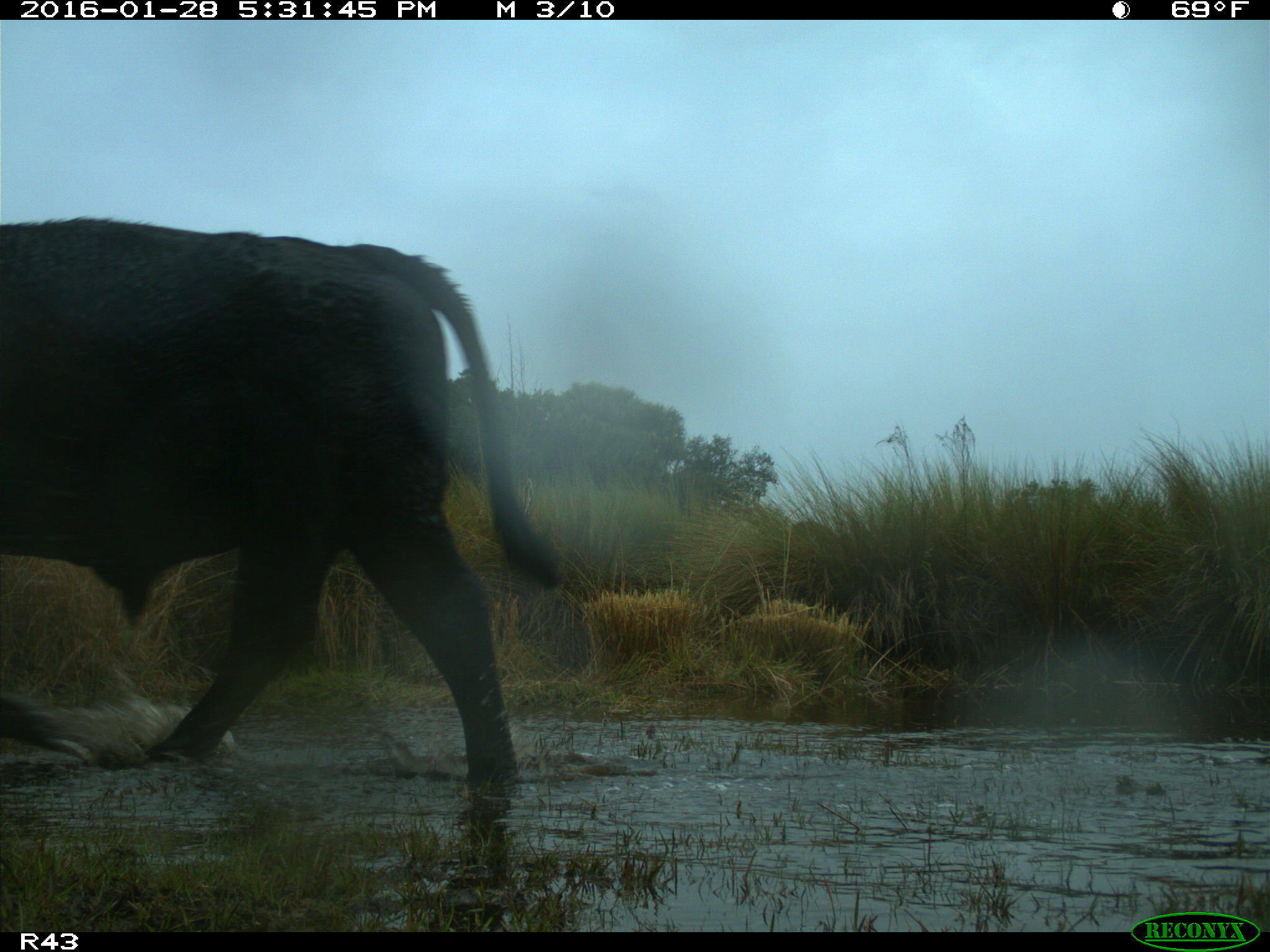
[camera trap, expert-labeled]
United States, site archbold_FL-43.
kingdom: Animalia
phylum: Chordata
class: Mammalia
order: Artiodactyla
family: Bovidae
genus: Bos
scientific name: Bos taurus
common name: domestic cow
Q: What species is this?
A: Bos taurus (domestic cow).